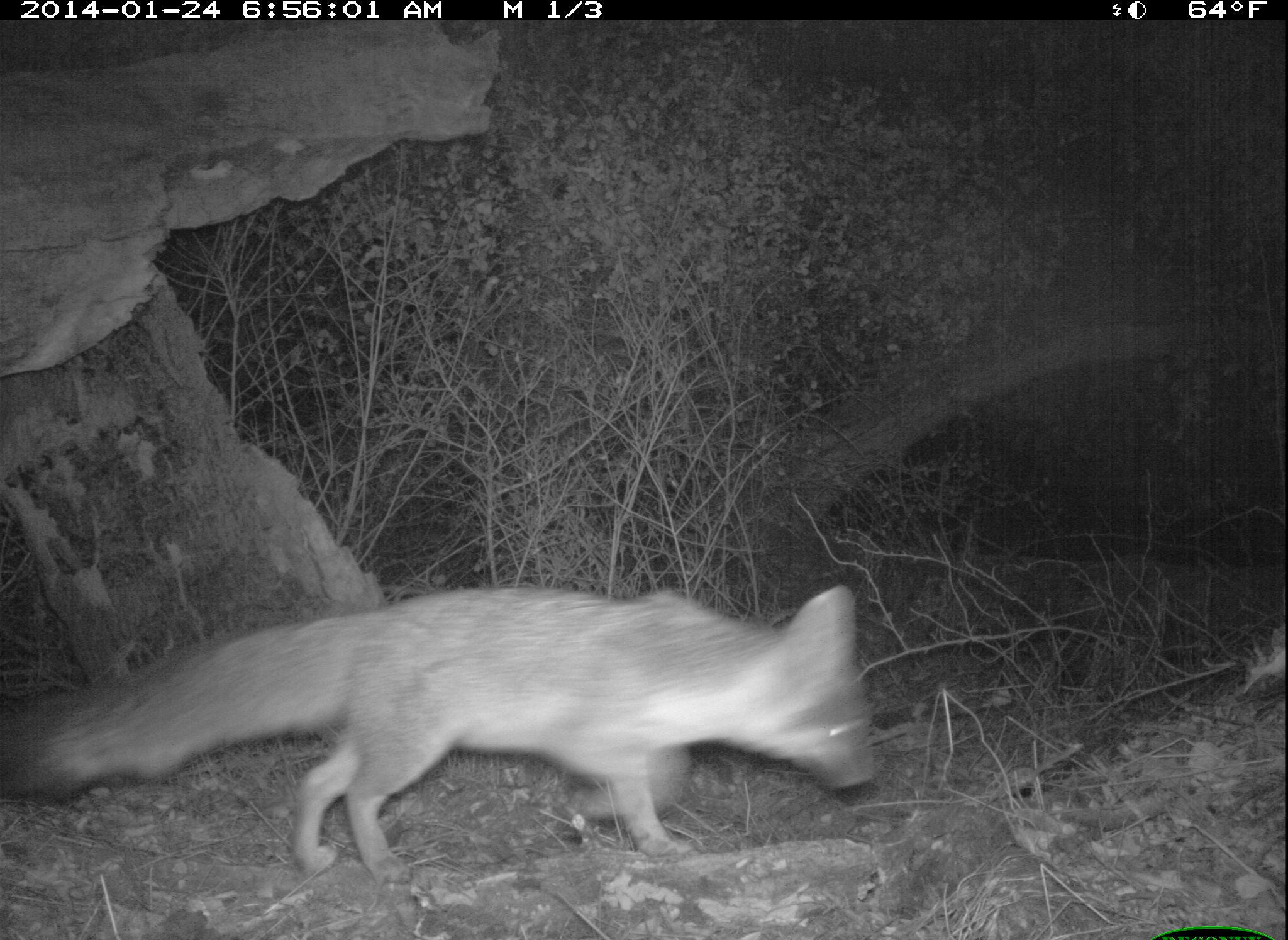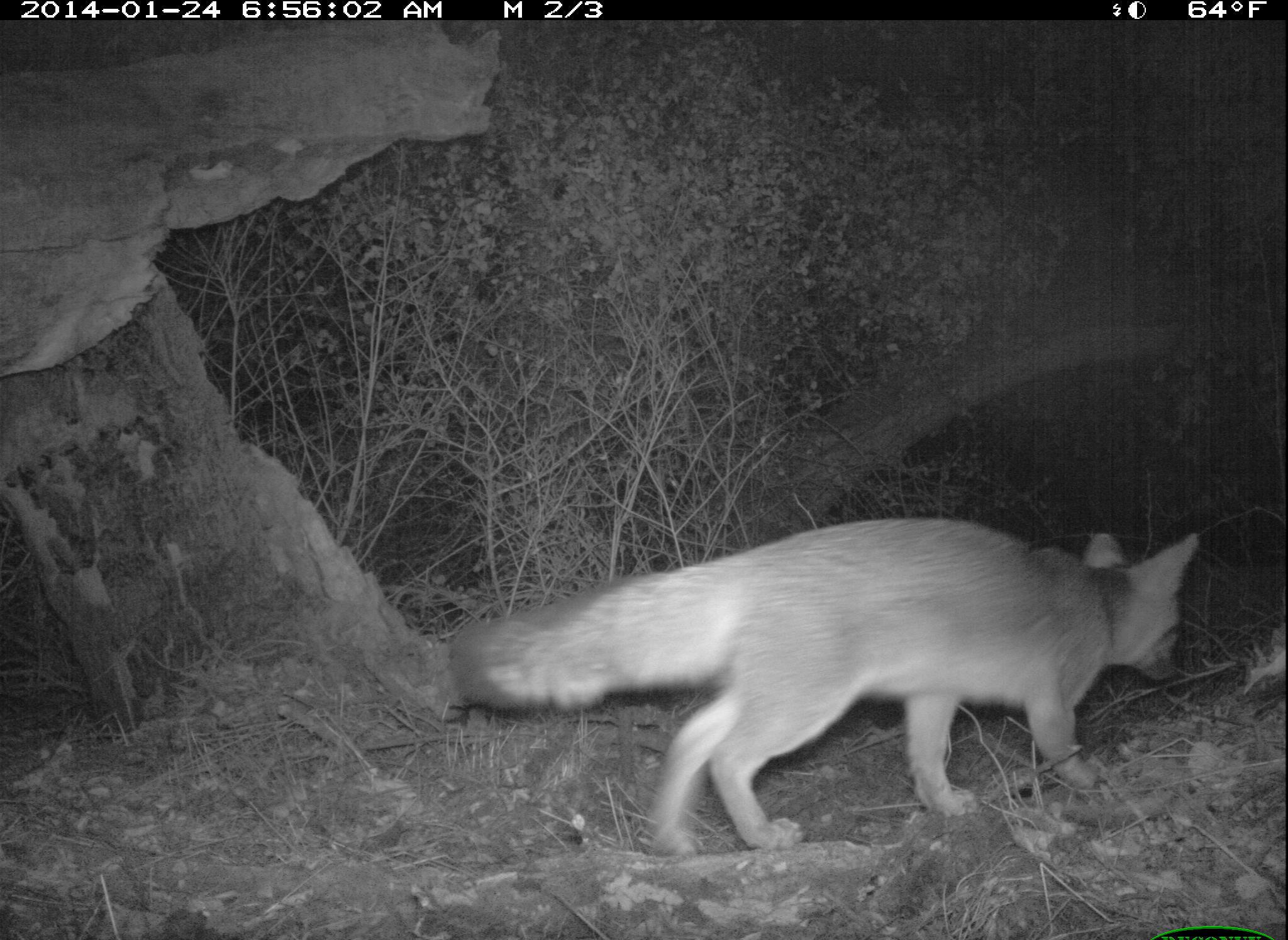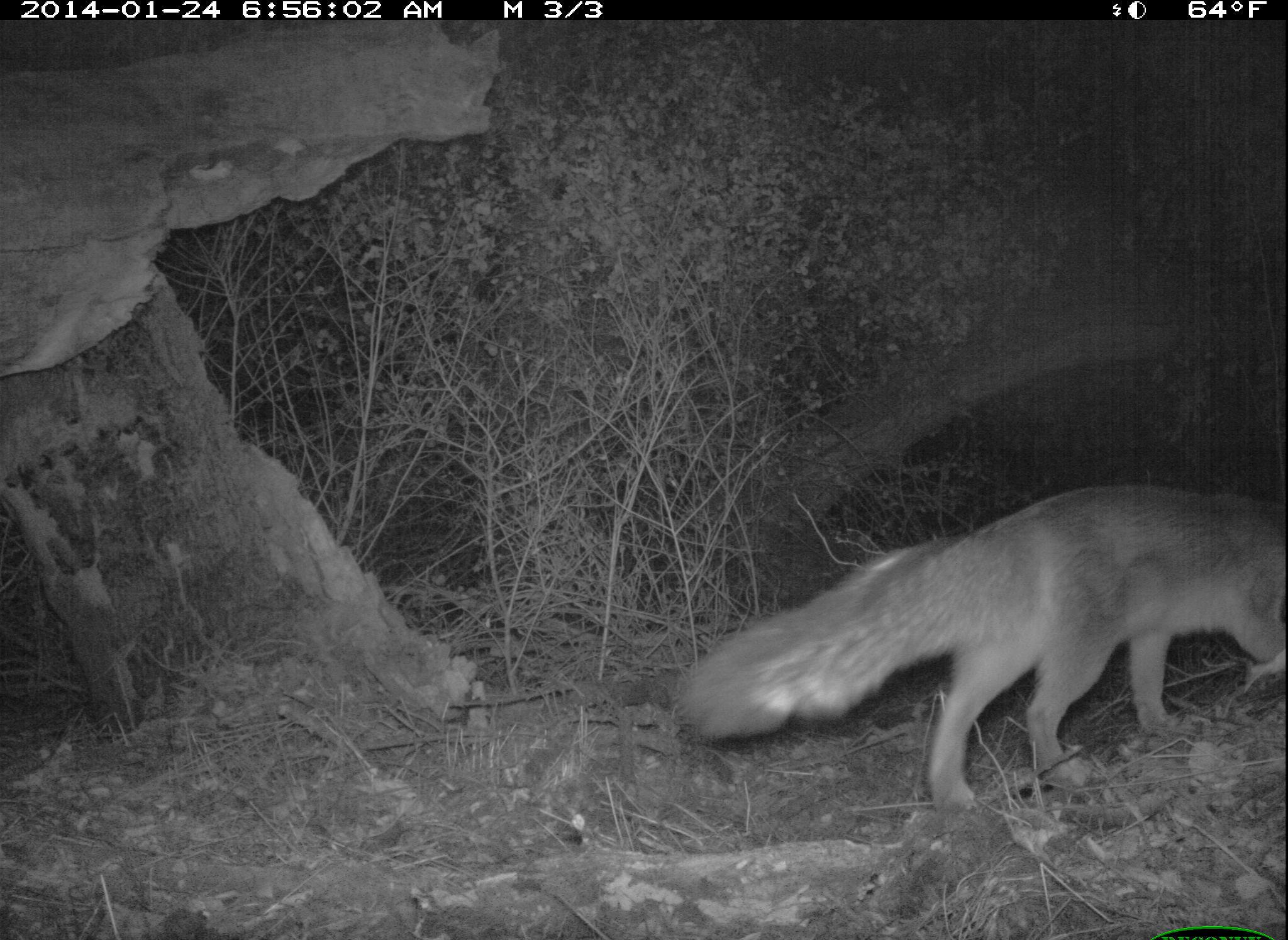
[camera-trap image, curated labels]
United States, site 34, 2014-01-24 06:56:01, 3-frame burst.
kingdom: Animalia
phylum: Chordata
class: Mammalia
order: Carnivora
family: Canidae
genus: Urocyon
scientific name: Urocyon cinereoargenteus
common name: gray fox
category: fox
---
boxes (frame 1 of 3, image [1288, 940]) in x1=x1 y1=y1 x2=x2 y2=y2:
fox: x1=0 y1=586 x2=879 y2=885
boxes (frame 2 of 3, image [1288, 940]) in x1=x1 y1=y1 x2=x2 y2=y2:
fox: x1=445 y1=527 x2=1204 y2=860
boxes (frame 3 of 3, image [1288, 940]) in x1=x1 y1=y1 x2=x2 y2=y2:
fox: x1=675 y1=482 x2=1288 y2=815